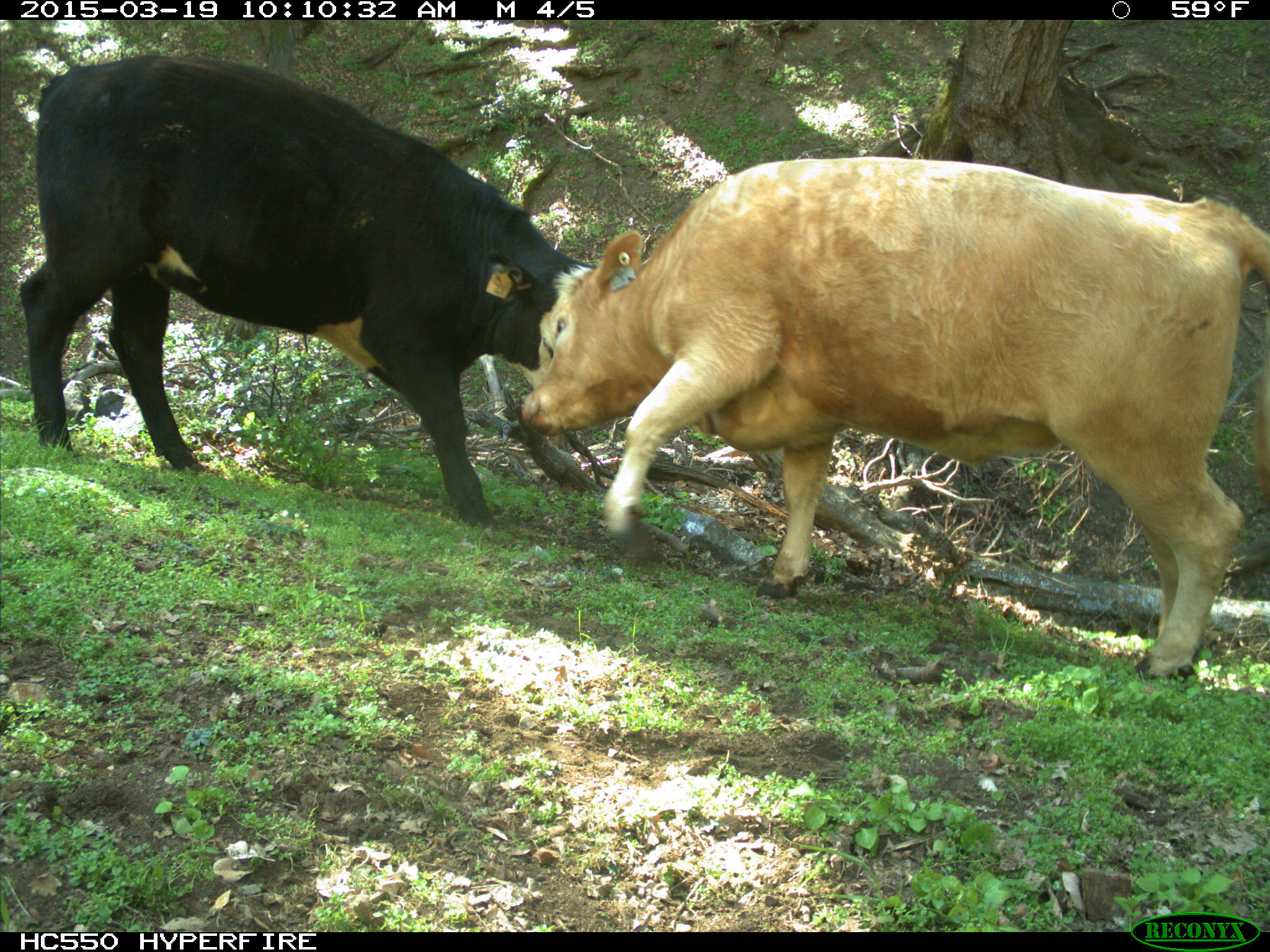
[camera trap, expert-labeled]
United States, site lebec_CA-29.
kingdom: Animalia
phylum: Chordata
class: Mammalia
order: Artiodactyla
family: Bovidae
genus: Bos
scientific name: Bos taurus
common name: domestic cow